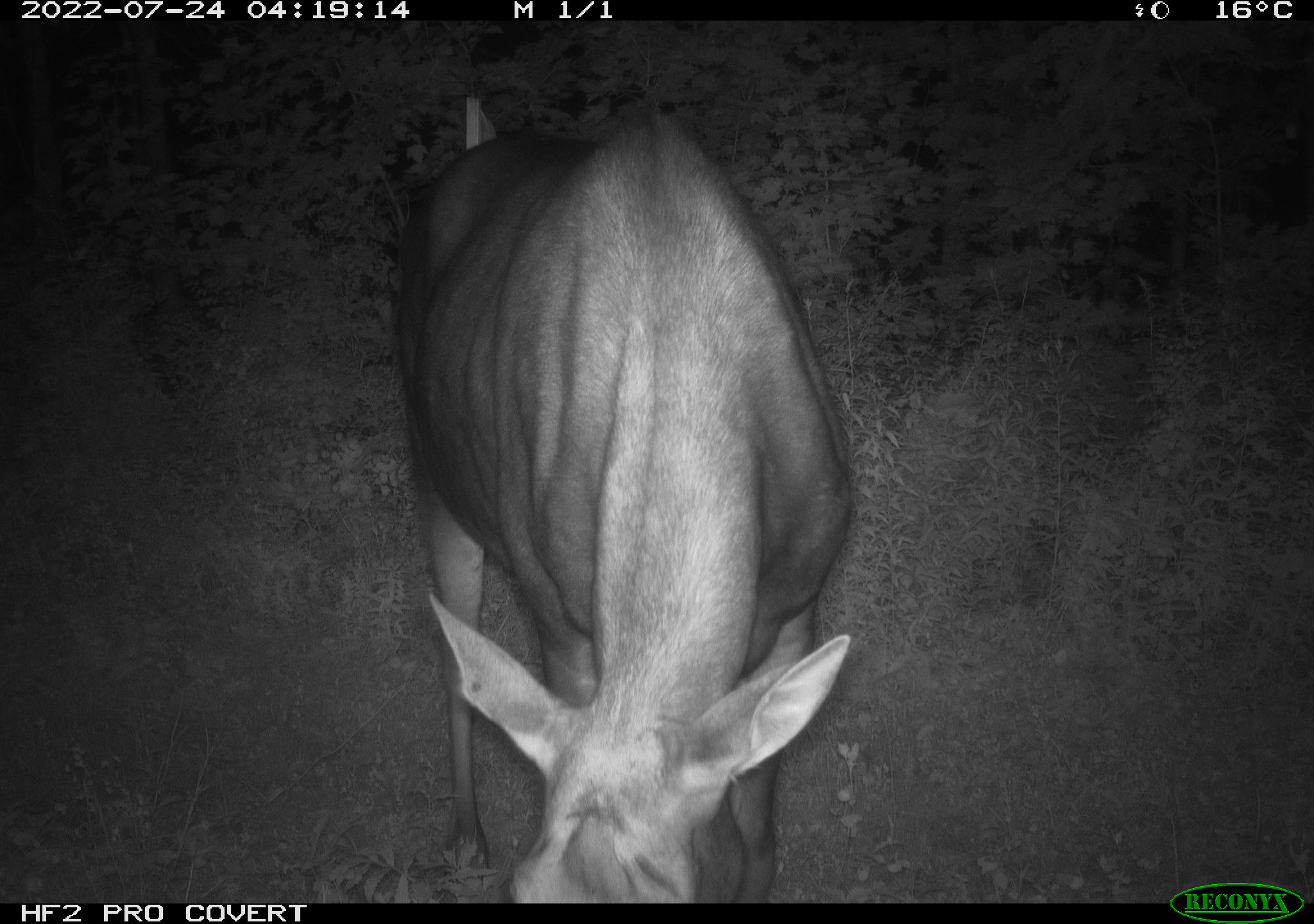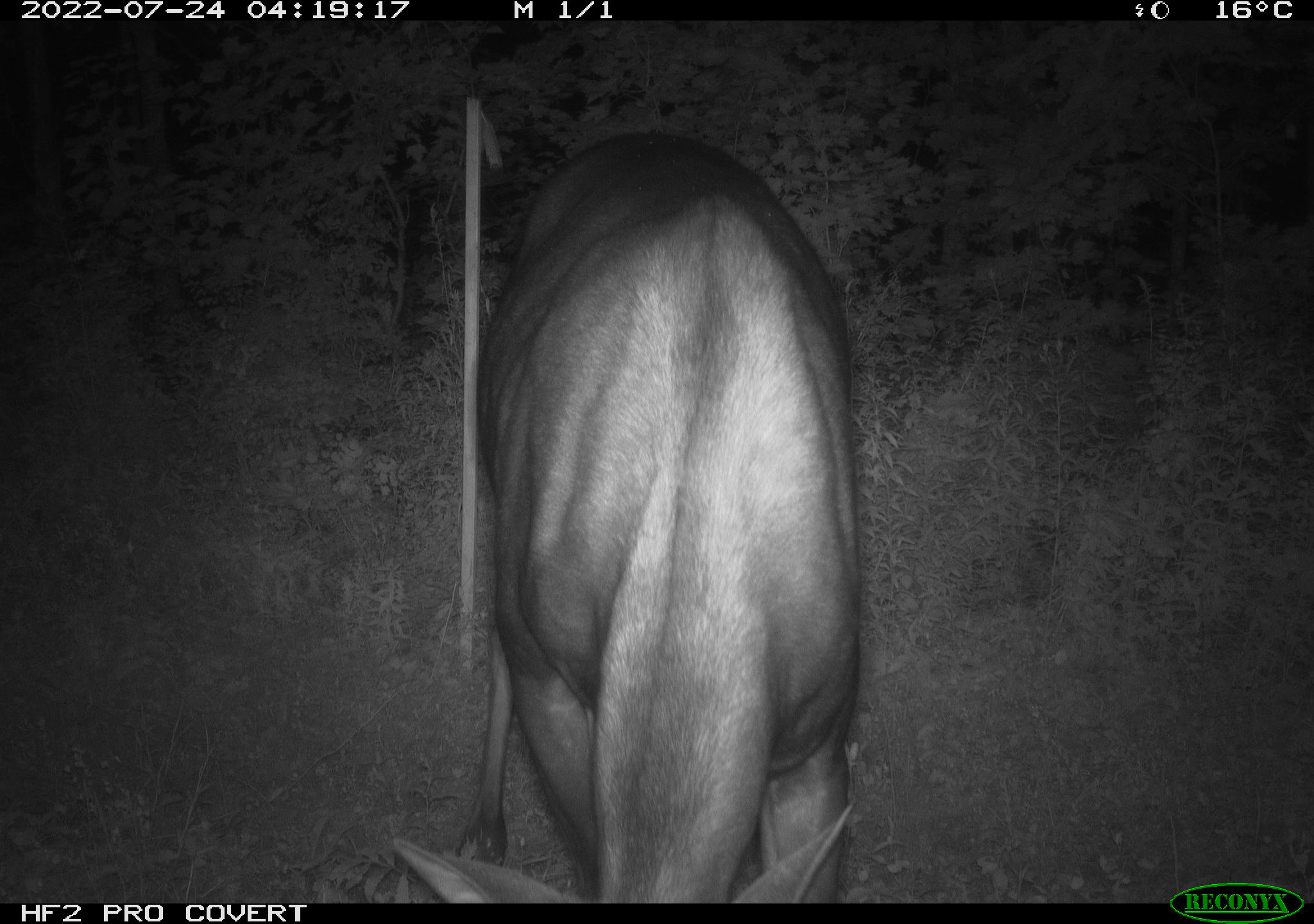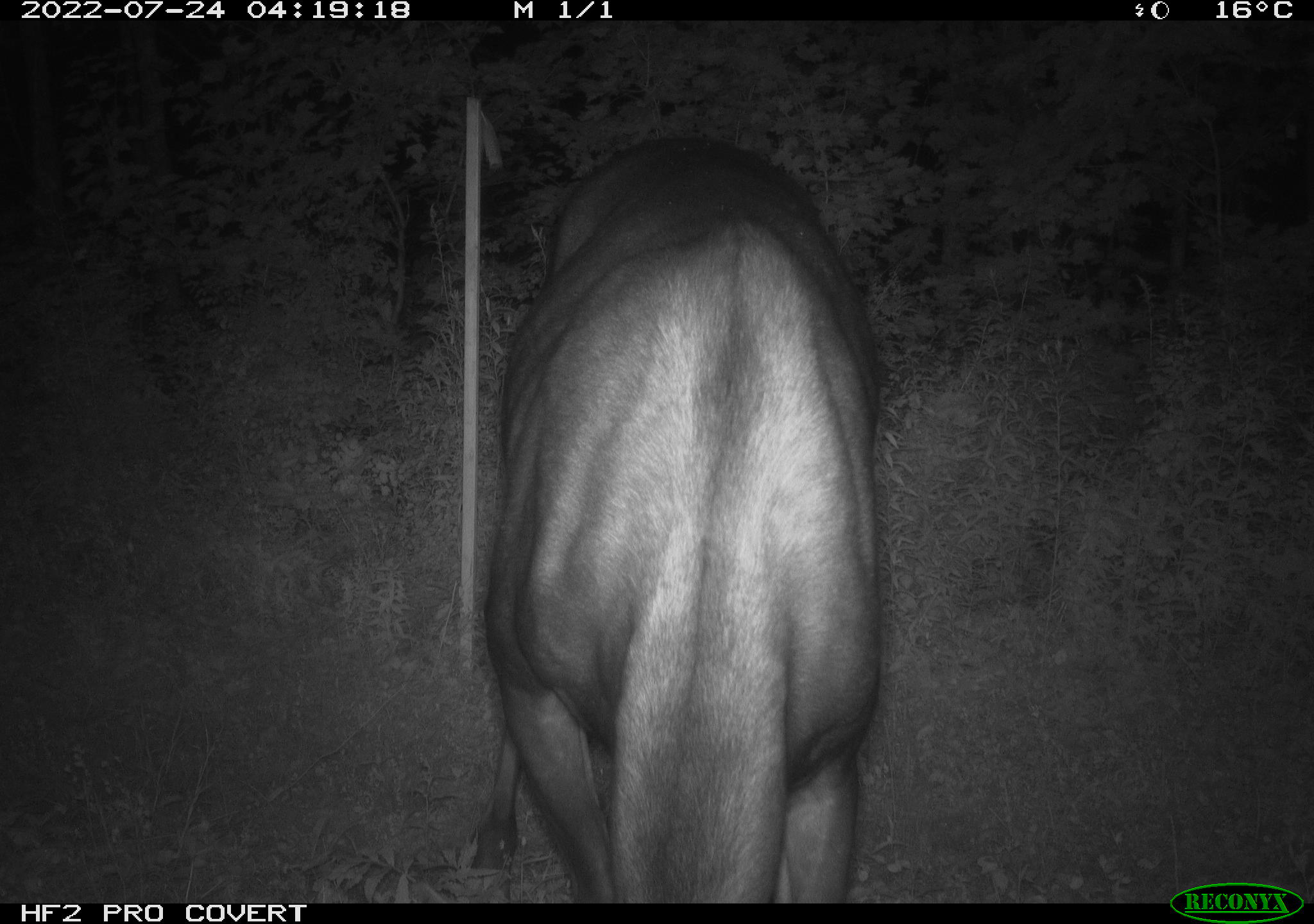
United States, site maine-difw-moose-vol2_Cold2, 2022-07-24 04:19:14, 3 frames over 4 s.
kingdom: Animalia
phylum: Chordata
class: Mammalia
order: Artiodactyla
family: Cervidae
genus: Alces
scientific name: Alces alces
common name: moose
Moose (Alces alces).